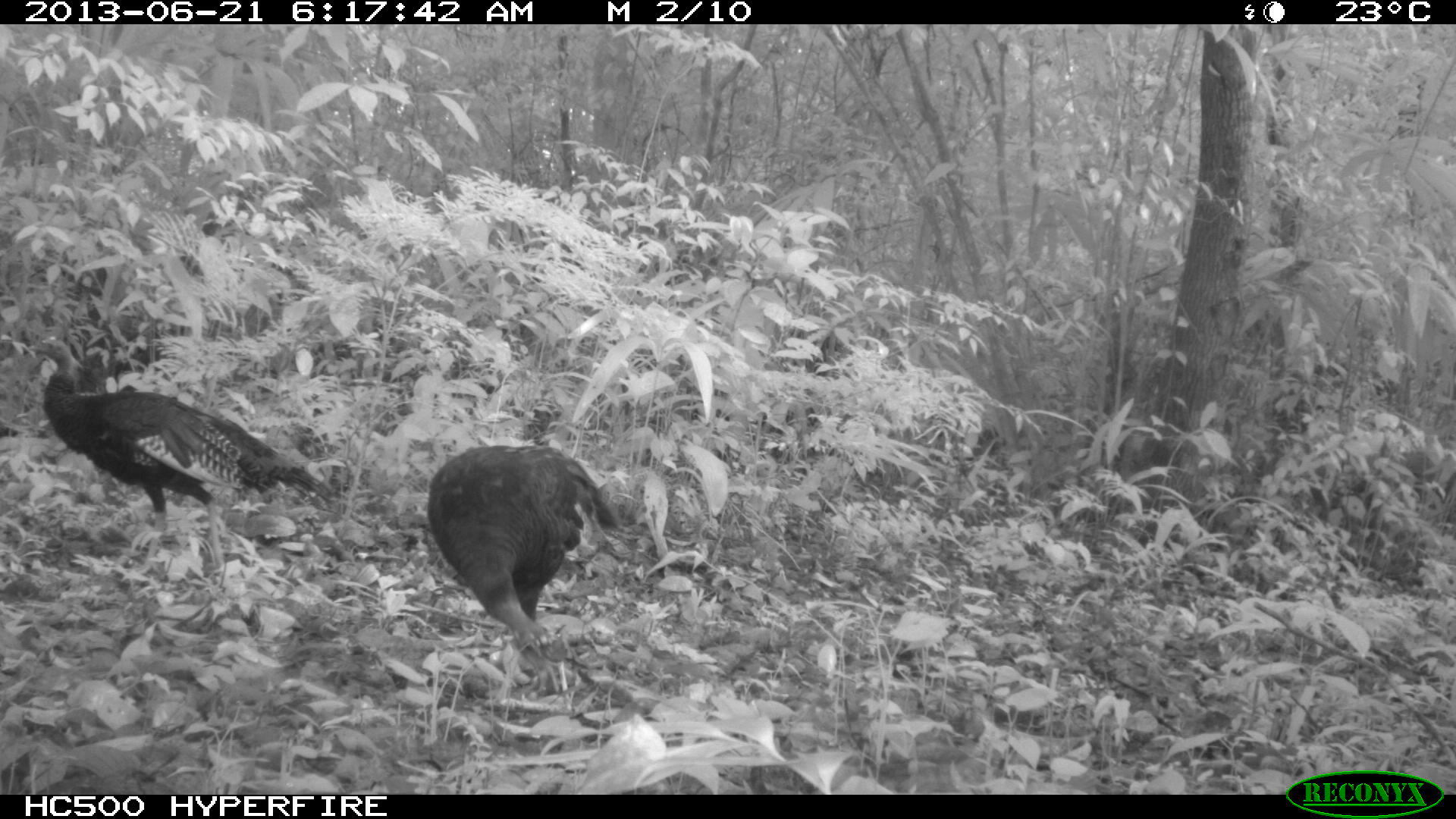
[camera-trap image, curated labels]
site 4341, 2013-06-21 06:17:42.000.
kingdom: Animalia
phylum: Chordata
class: Aves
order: Galliformes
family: Phasianidae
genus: Meleagris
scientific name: Meleagris ocellata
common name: ocellated turkey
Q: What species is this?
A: Meleagris ocellata (ocellated turkey).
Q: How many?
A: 2.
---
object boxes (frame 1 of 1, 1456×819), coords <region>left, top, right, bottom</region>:
meleagris ocellata: <region>34, 338, 335, 575</region>; <region>426, 445, 622, 655</region>